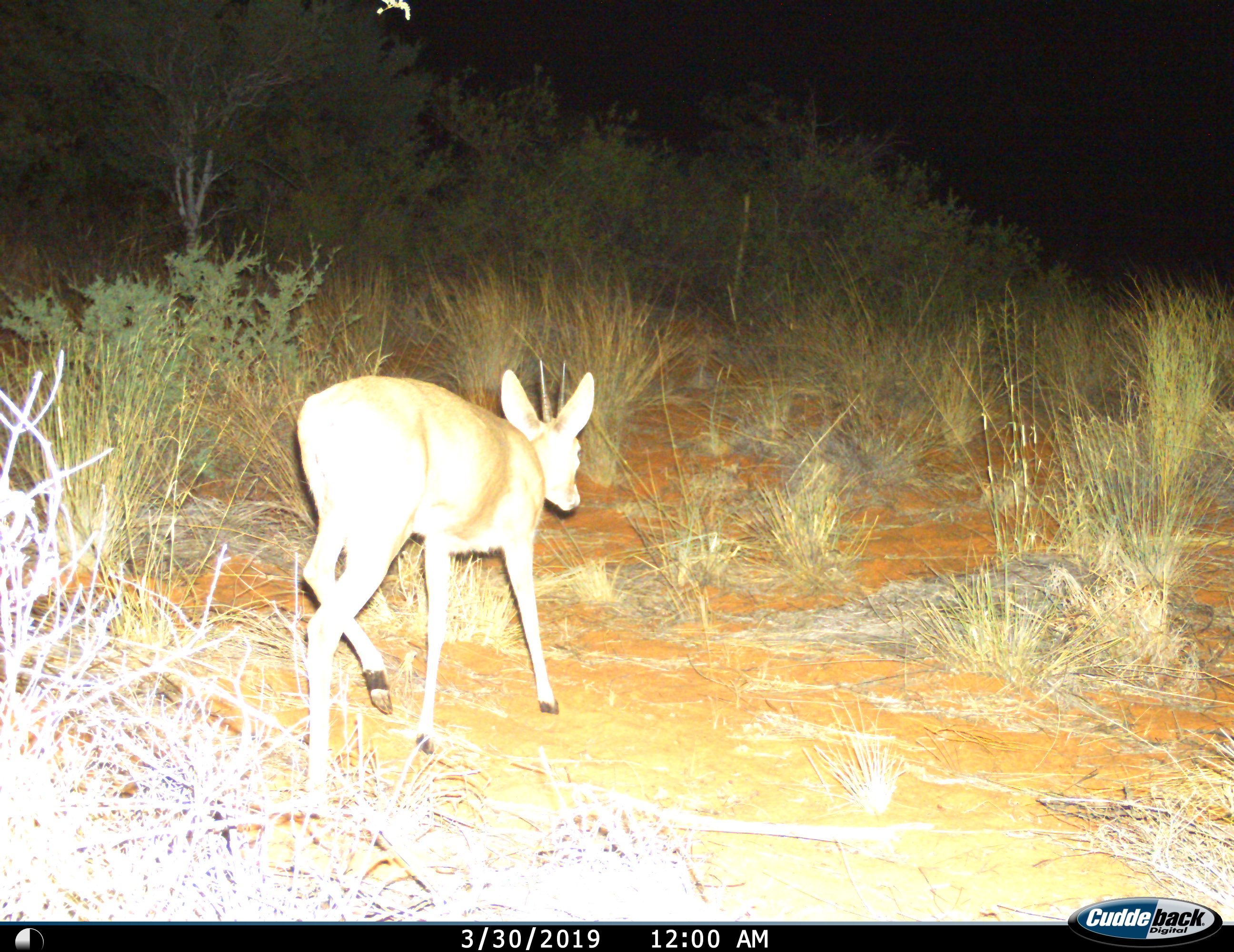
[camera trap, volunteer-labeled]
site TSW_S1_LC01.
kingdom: Animalia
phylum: Chordata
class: Mammalia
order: Artiodactyla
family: Bovidae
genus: Sylvicapra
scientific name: Sylvicapra grimmia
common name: common duiker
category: duikercommongrey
Duikercommongrey (common duiker) (Sylvicapra grimmia), count 1. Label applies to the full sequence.